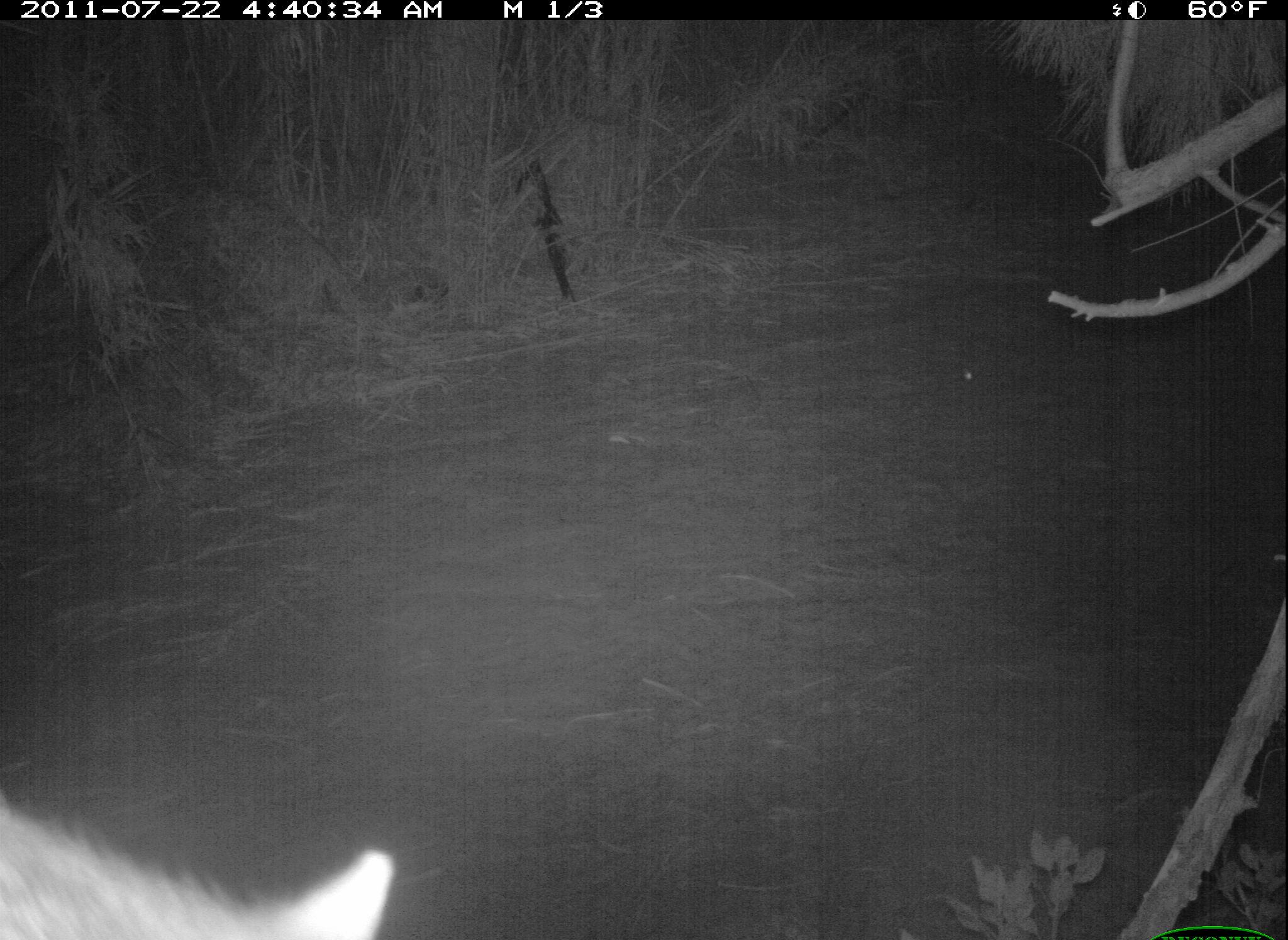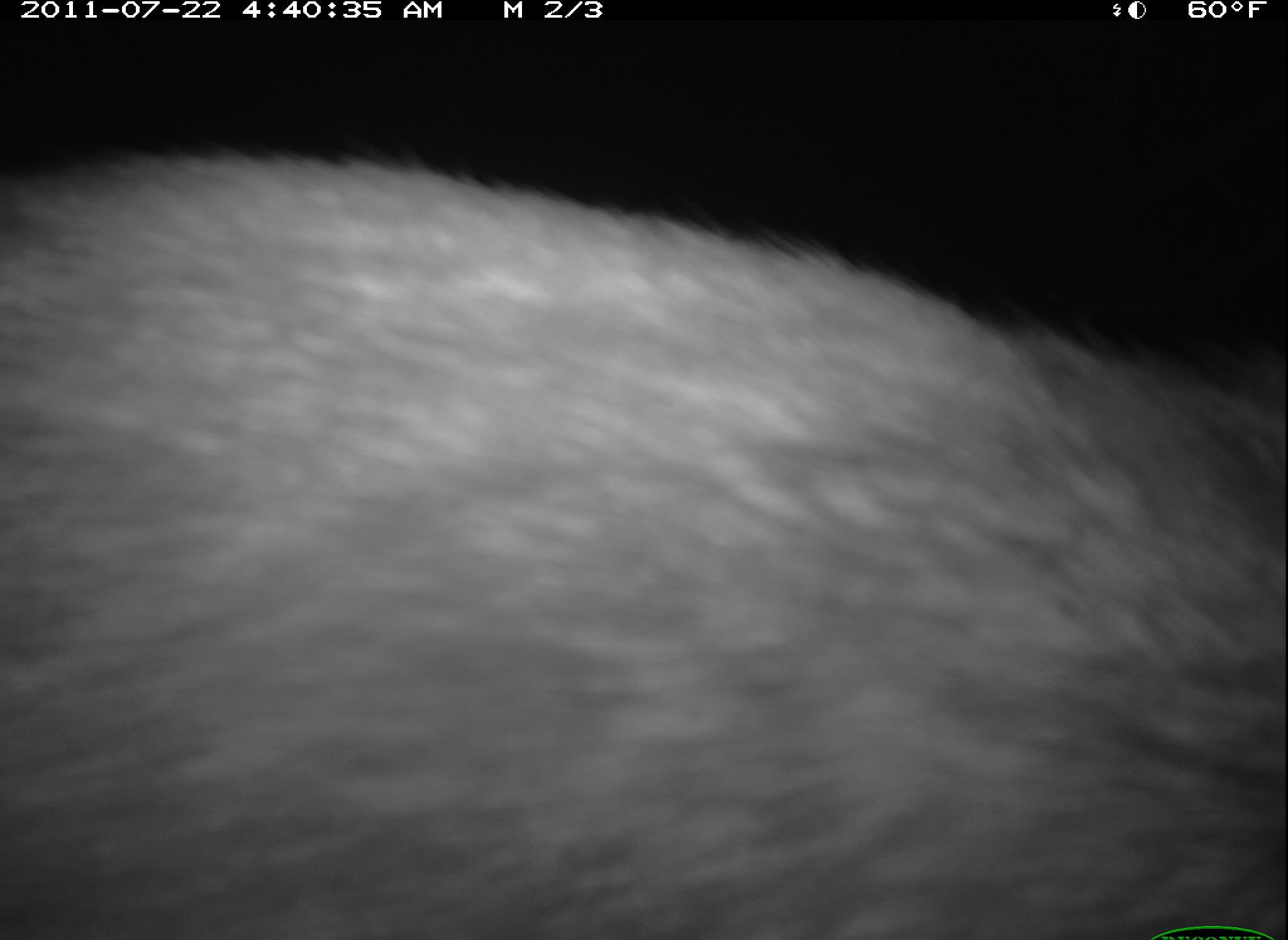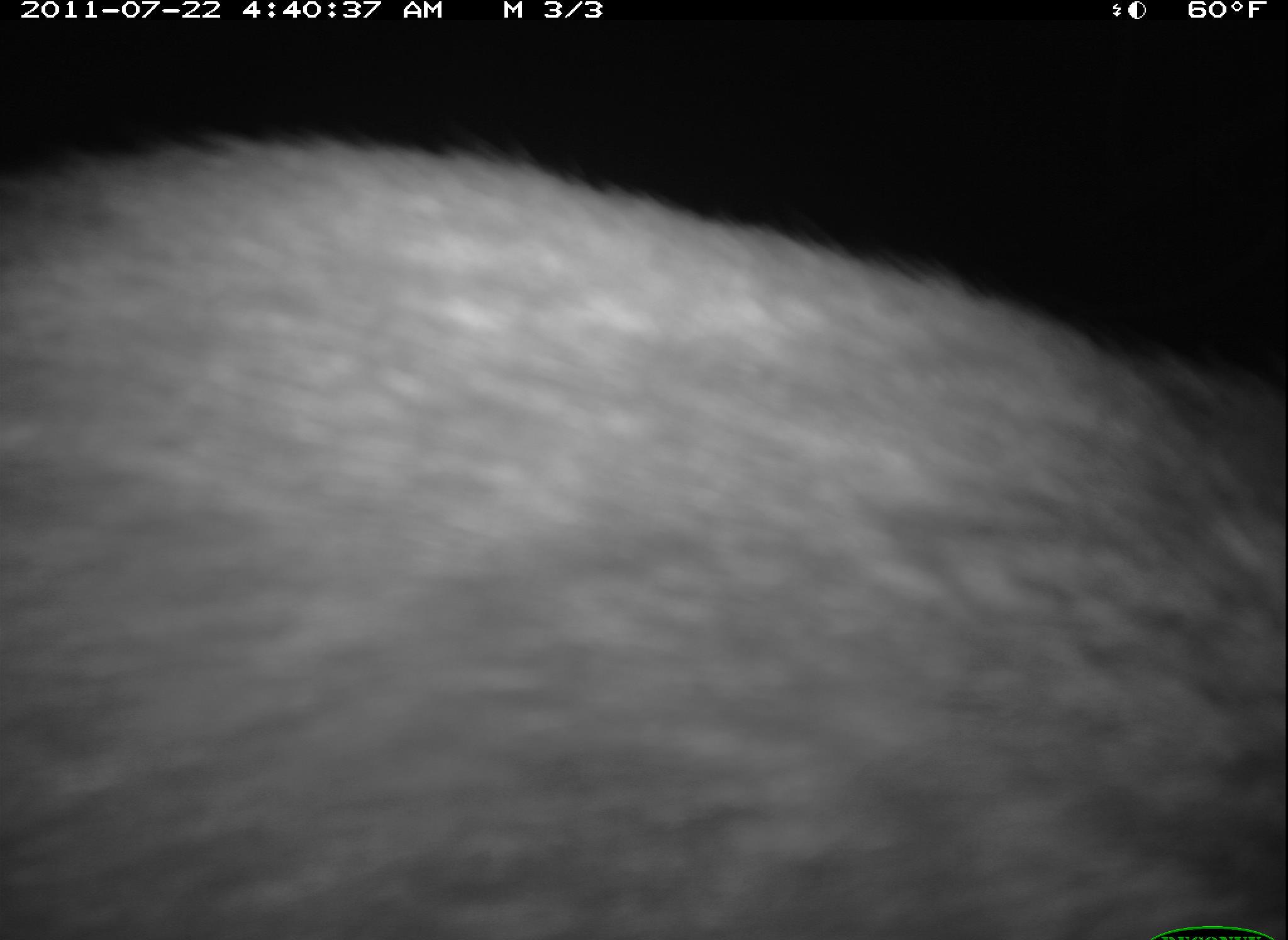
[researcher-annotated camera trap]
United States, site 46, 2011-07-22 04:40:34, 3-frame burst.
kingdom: Animalia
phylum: Chordata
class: Mammalia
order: Carnivora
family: Procyonidae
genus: Procyon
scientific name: Procyon lotor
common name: raccoon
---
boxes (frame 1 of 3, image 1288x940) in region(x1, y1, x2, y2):
raccoon: region(0, 794, 435, 940)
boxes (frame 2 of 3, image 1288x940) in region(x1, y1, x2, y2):
raccoon: region(5, 140, 1283, 933)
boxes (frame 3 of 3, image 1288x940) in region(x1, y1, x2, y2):
raccoon: region(9, 121, 1288, 940)